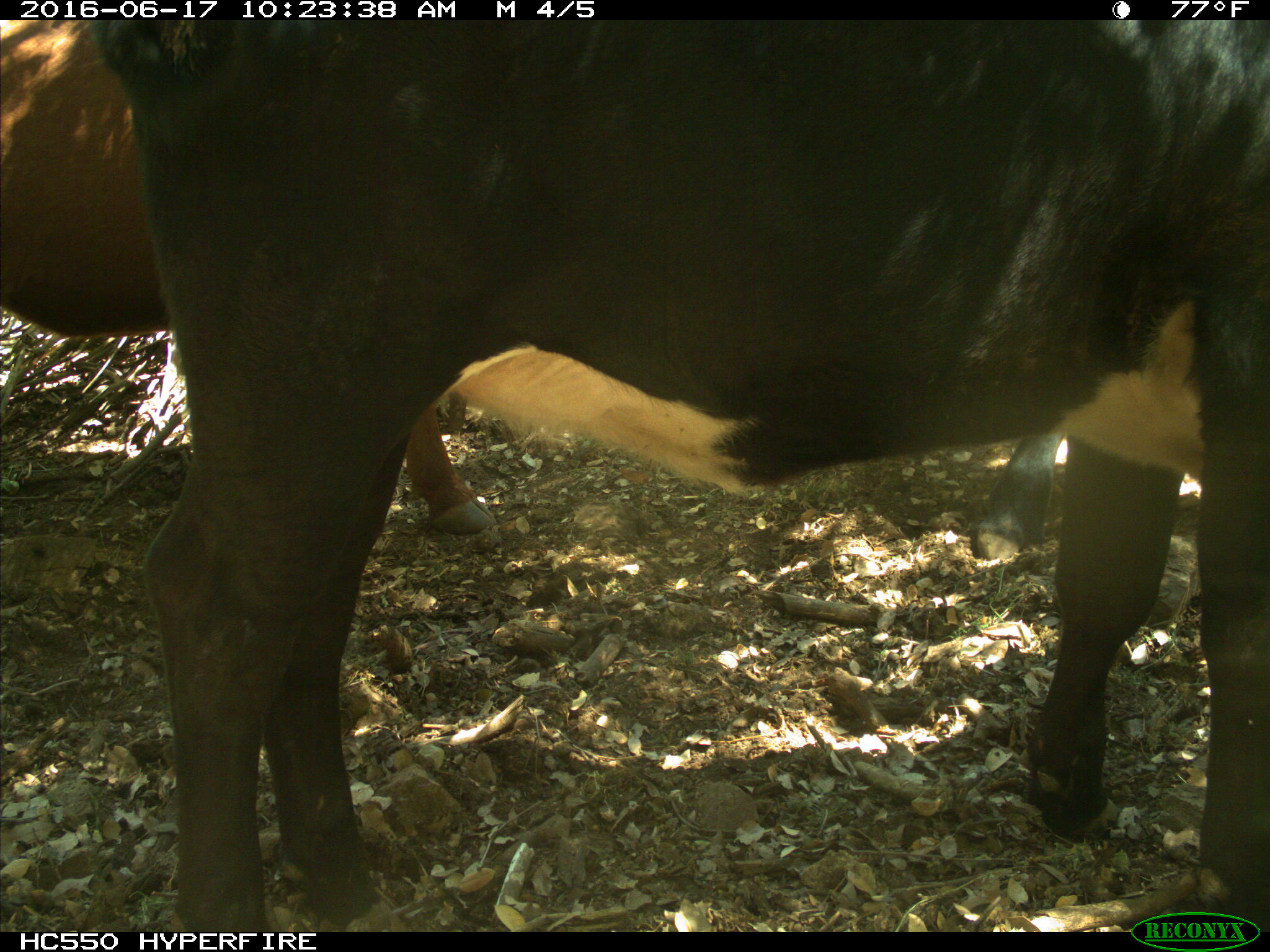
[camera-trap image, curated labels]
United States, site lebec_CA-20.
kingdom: Animalia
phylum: Chordata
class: Mammalia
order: Artiodactyla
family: Bovidae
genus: Bos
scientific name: Bos taurus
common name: domestic cow